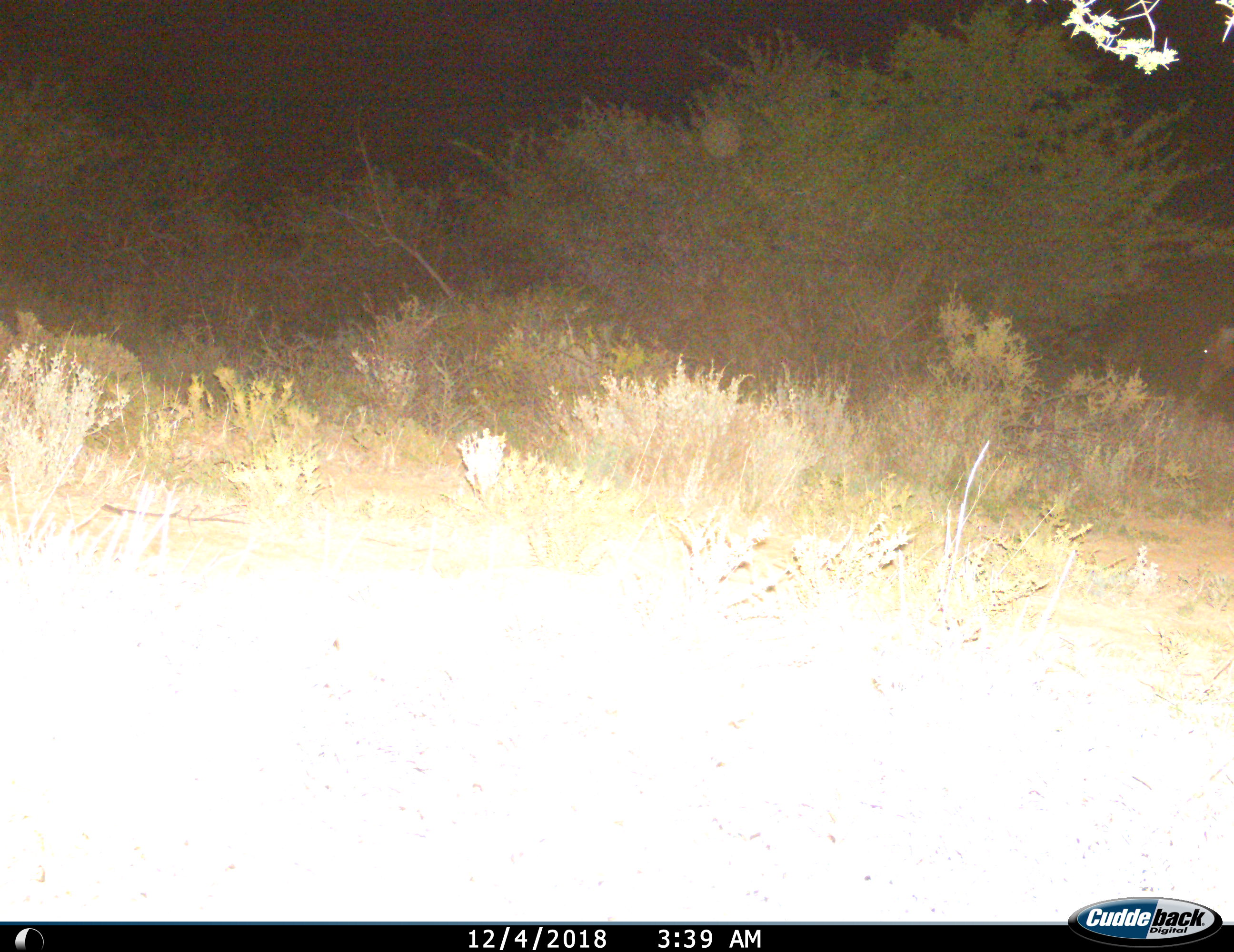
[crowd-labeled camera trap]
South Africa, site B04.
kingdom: Animalia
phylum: Chordata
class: Mammalia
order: Artiodactyla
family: Bovidae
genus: Alcelaphus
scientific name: Alcelaphus buselaphus caama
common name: red hartebeest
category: hartebeestred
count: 1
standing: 0%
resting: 0%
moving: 33%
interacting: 0%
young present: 0%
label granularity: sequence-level